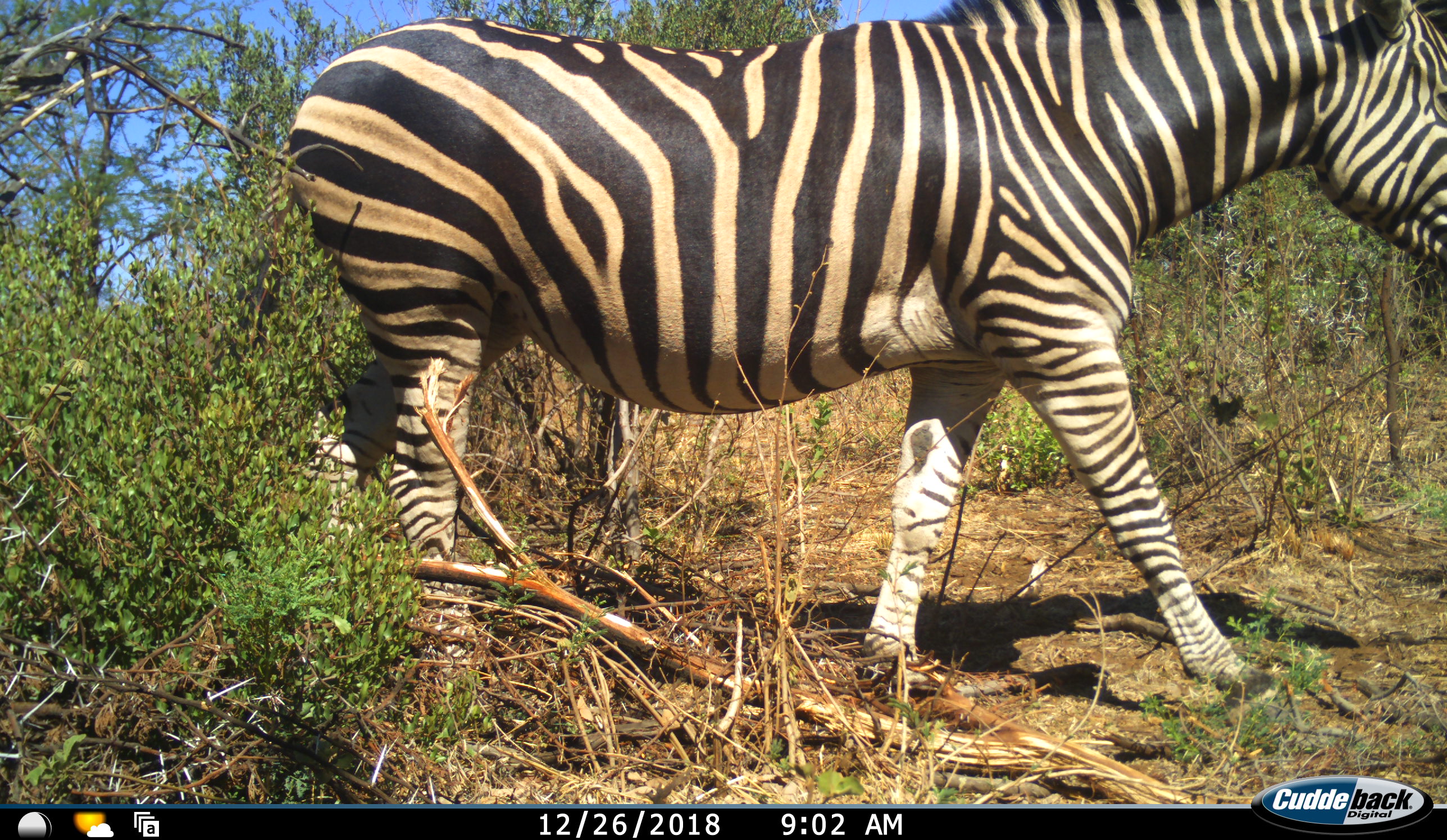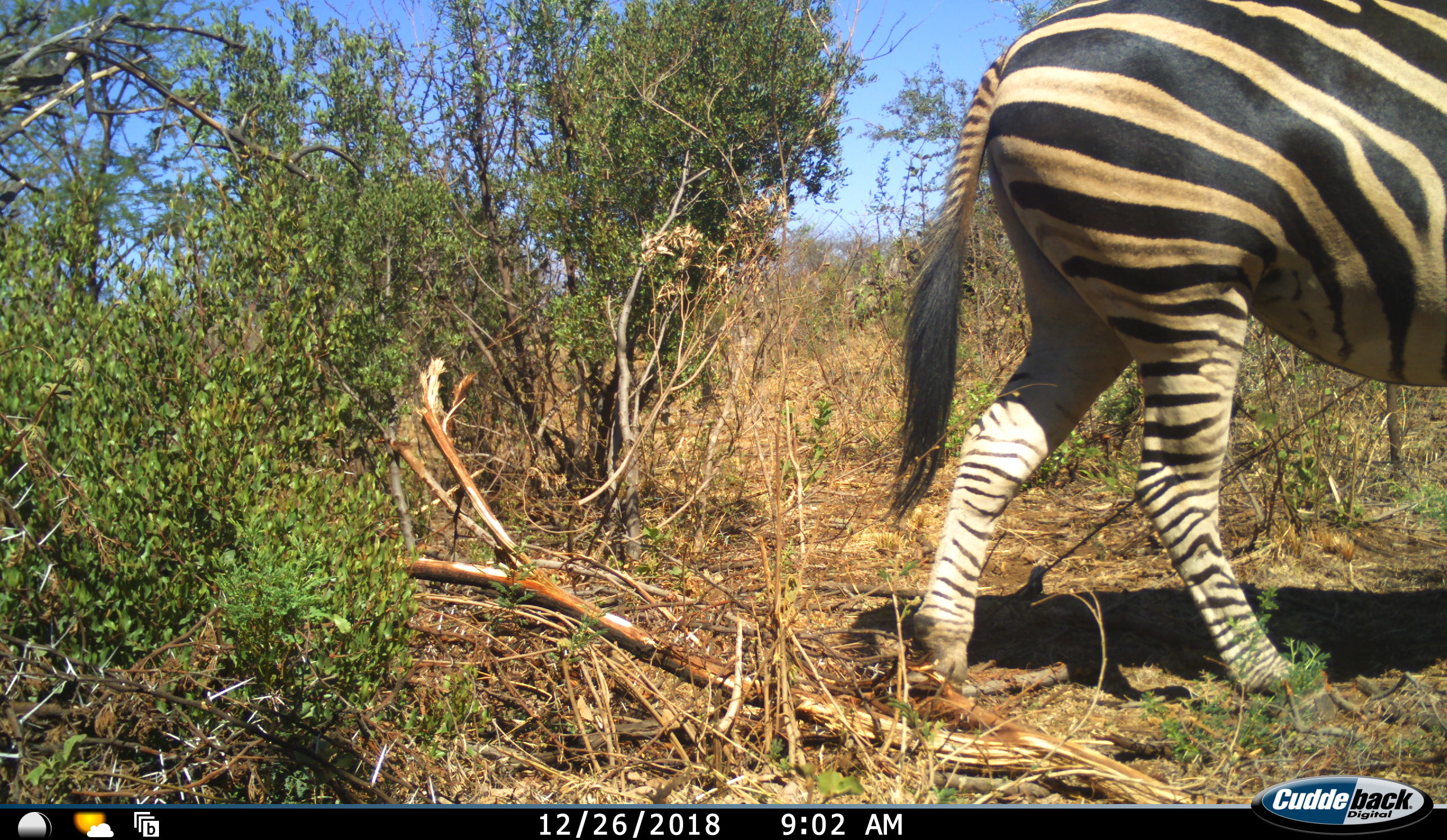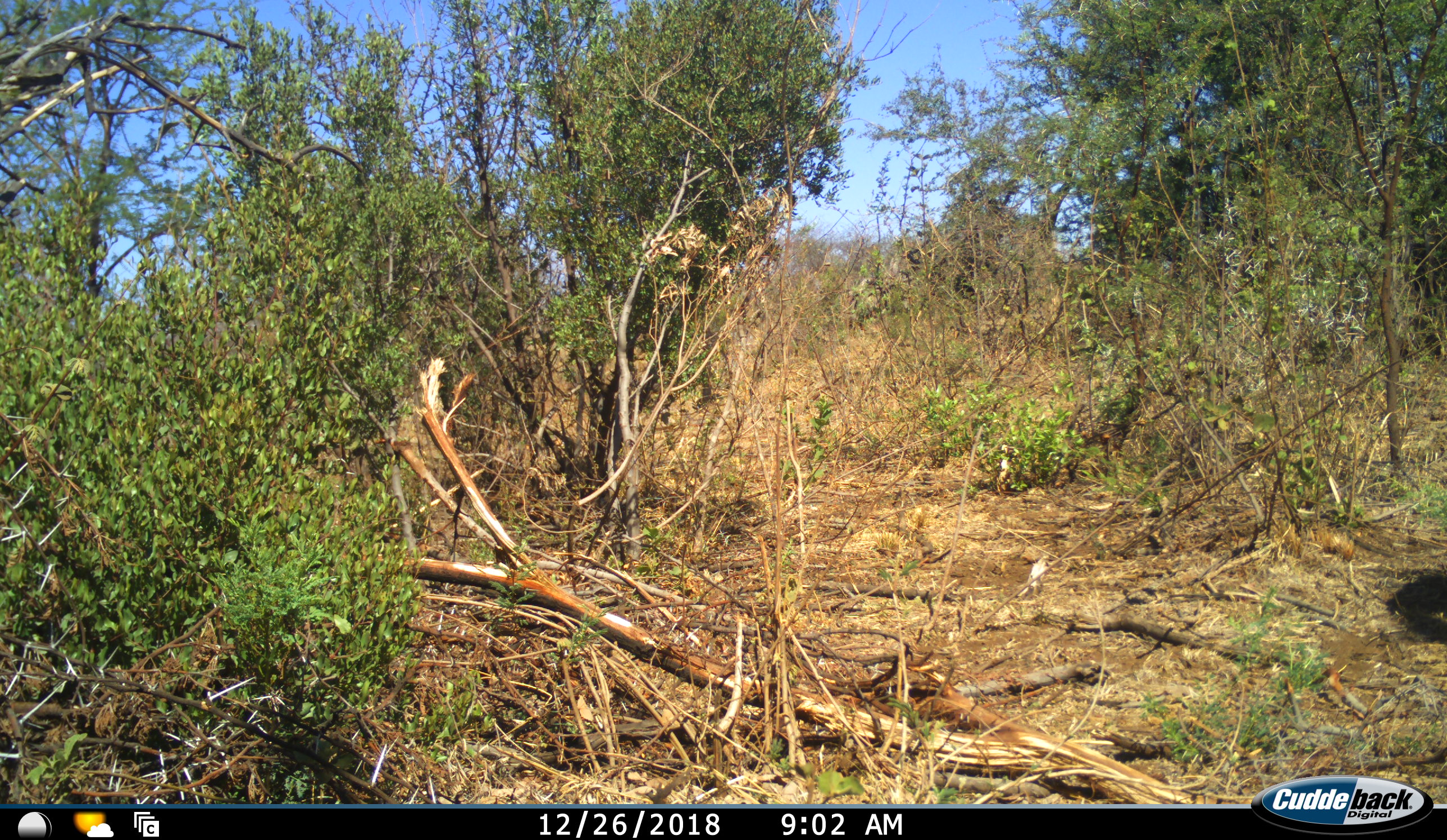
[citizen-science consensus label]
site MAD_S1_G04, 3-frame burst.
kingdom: Animalia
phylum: Chordata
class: Mammalia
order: Perissodactyla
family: Equidae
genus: Equus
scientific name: Equus quagga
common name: plains zebra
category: zebraplains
Zebraplains (plains zebra) (Equus quagga), count 1. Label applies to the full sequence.